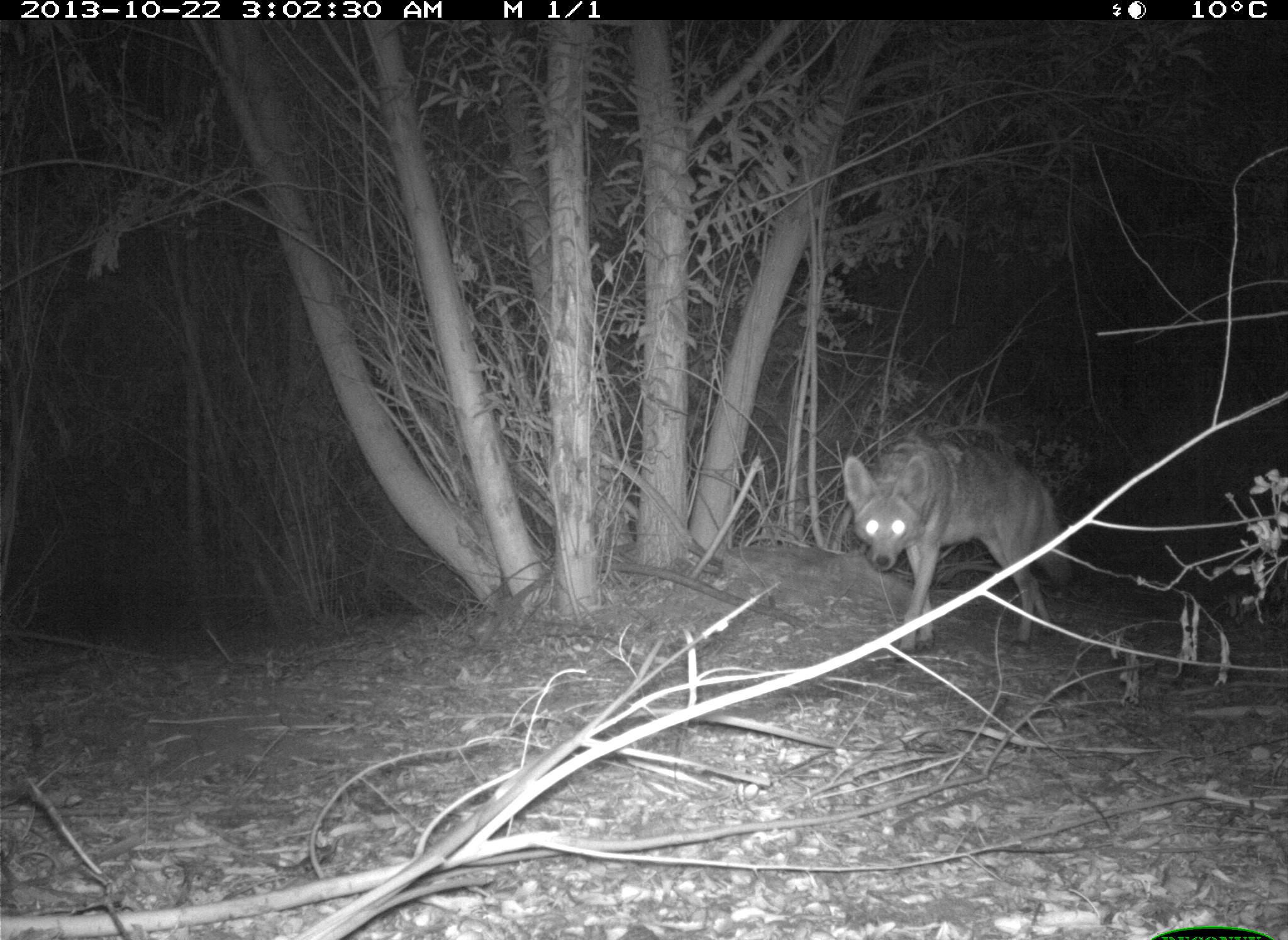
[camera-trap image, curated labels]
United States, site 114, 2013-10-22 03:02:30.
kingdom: Animalia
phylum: Chordata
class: Mammalia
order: Carnivora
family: Canidae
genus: Canis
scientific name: Canis latrans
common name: coyote